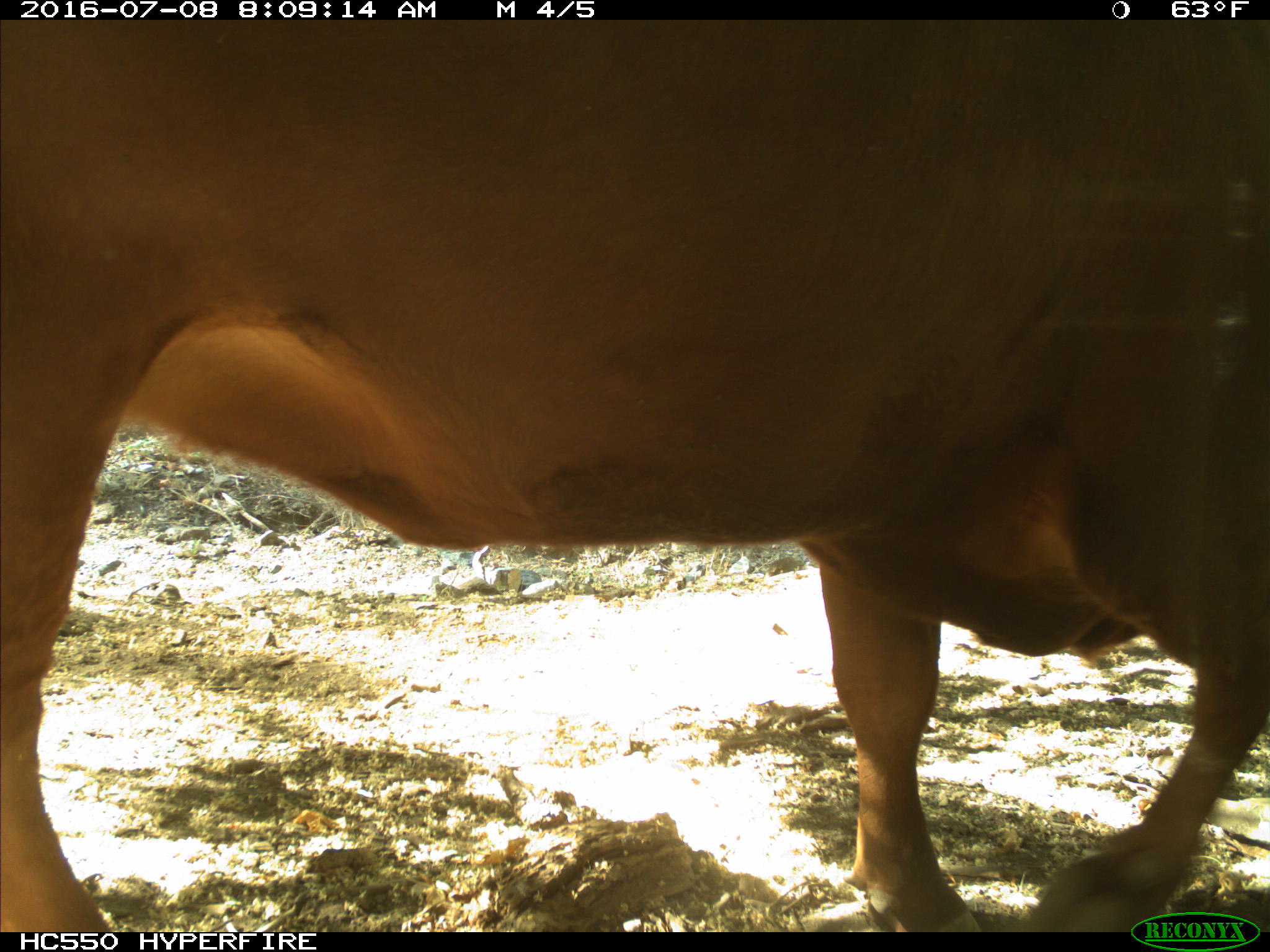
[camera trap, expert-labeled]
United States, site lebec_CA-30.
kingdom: Animalia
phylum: Chordata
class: Mammalia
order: Artiodactyla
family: Bovidae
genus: Bos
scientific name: Bos taurus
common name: domestic cow